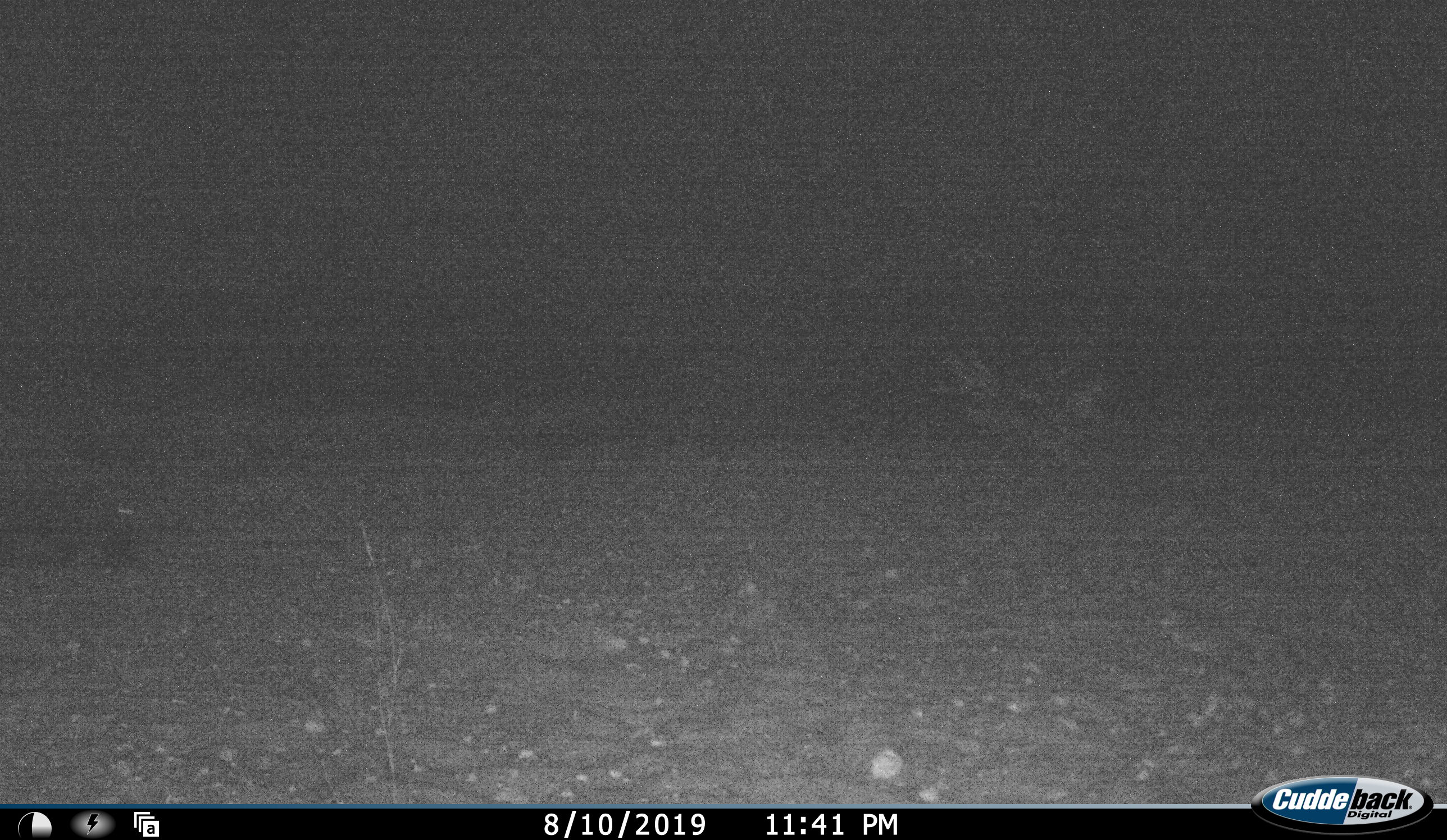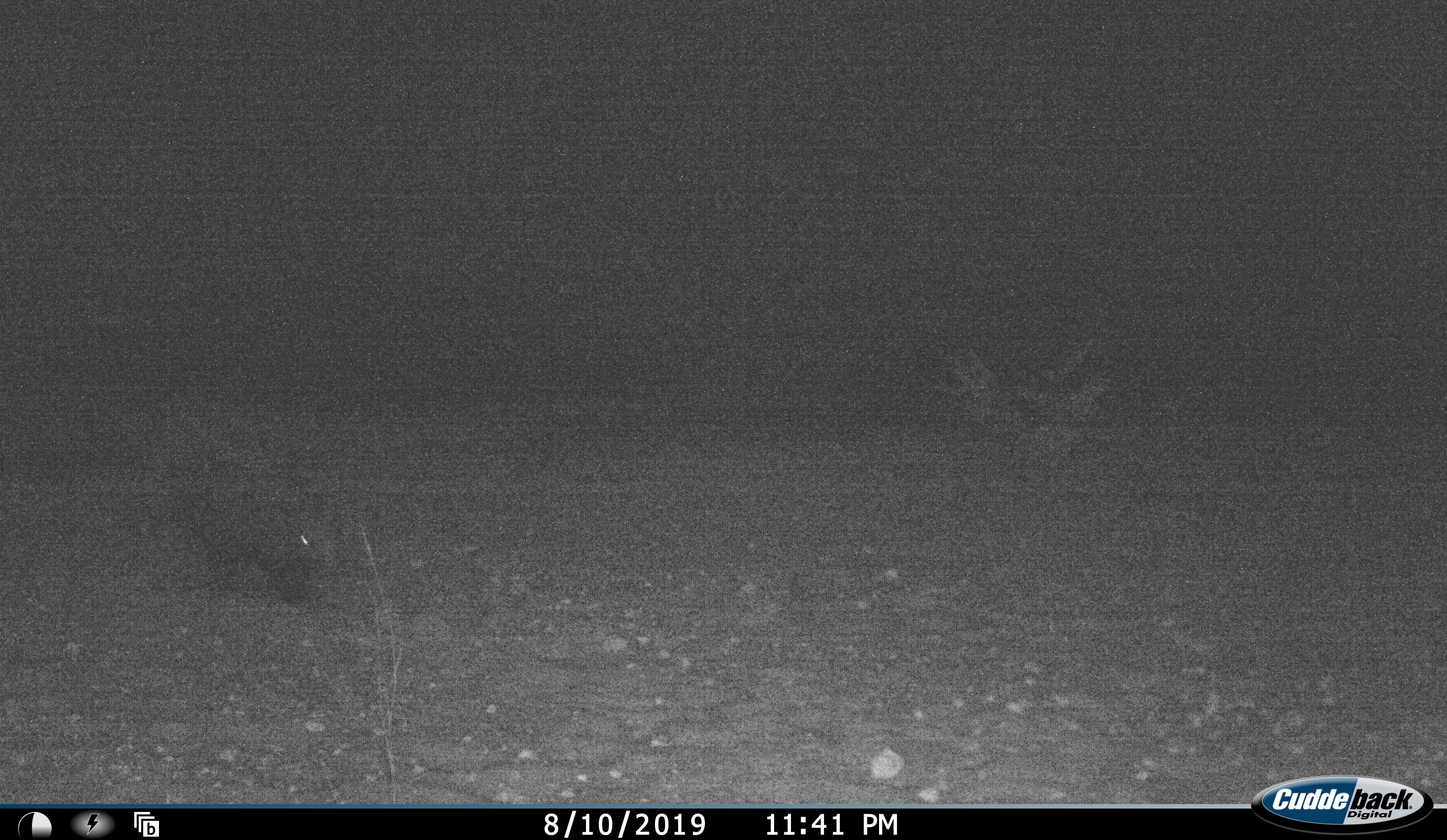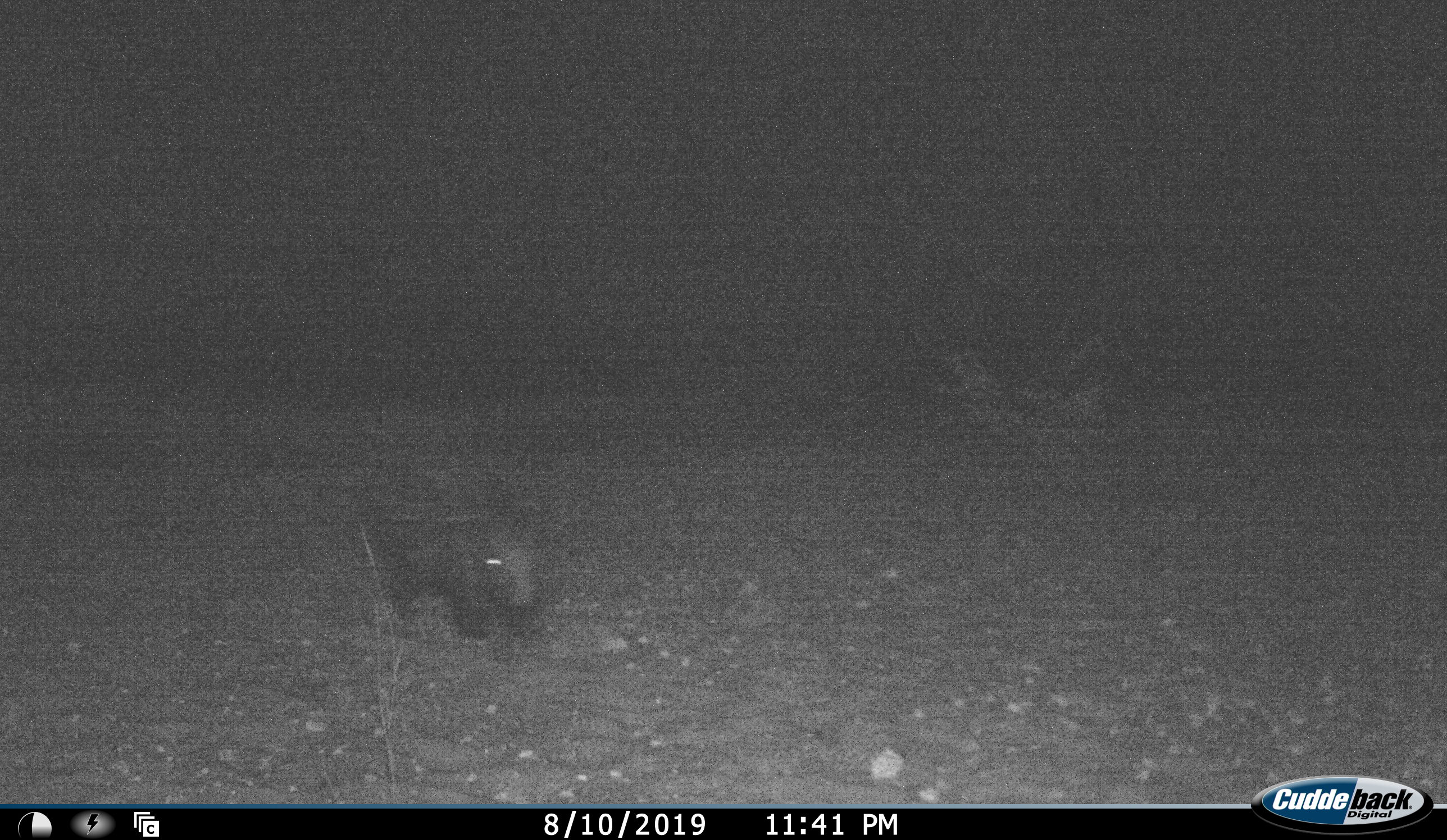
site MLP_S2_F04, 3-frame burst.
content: unidentified animal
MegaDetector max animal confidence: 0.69